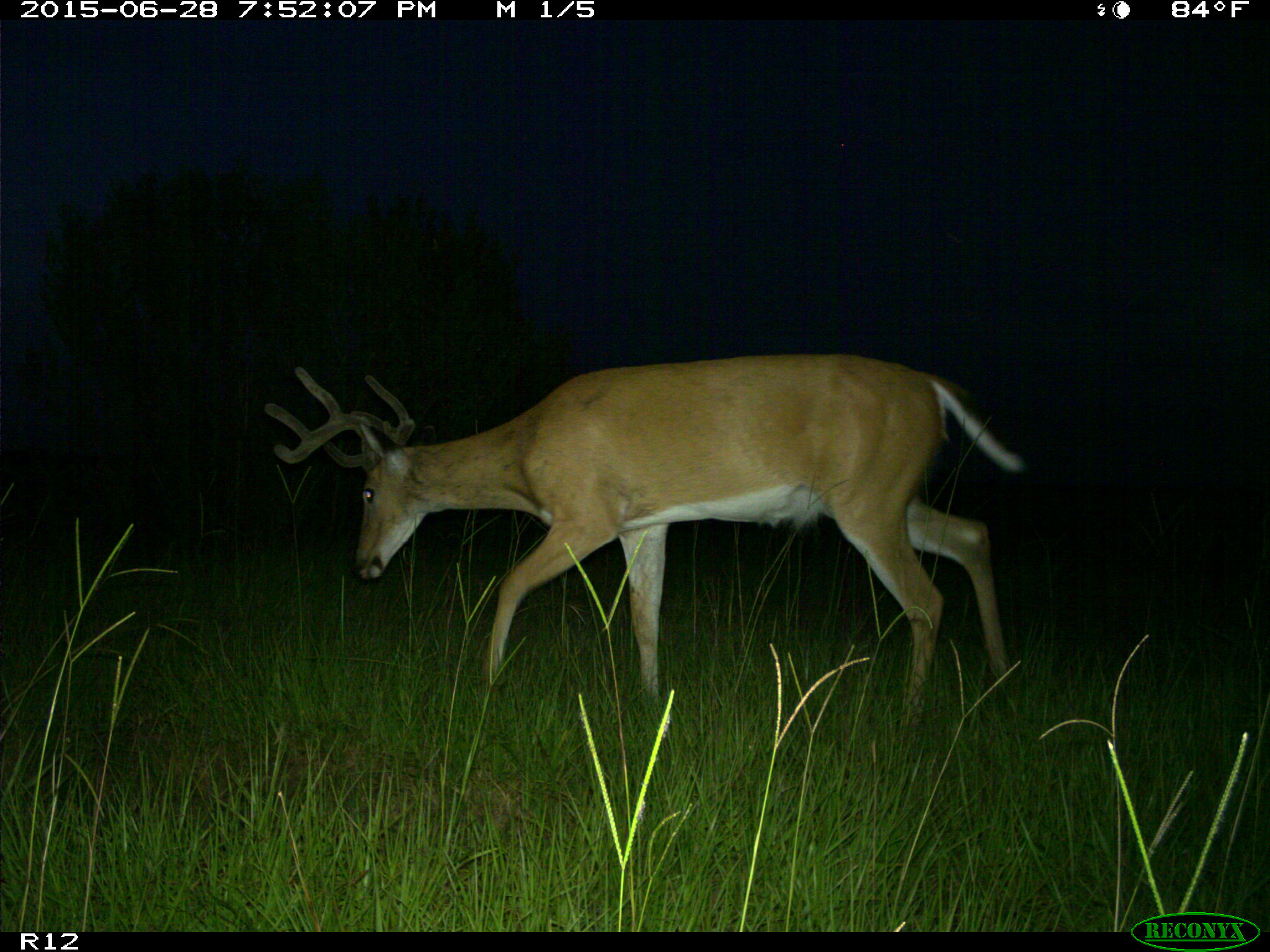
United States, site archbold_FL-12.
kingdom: Animalia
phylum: Chordata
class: Mammalia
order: Artiodactyla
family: Cervidae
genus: Odocoileus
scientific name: Odocoileus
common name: deer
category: unidentified deer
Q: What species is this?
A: Unidentified deer (deer) (Odocoileus).